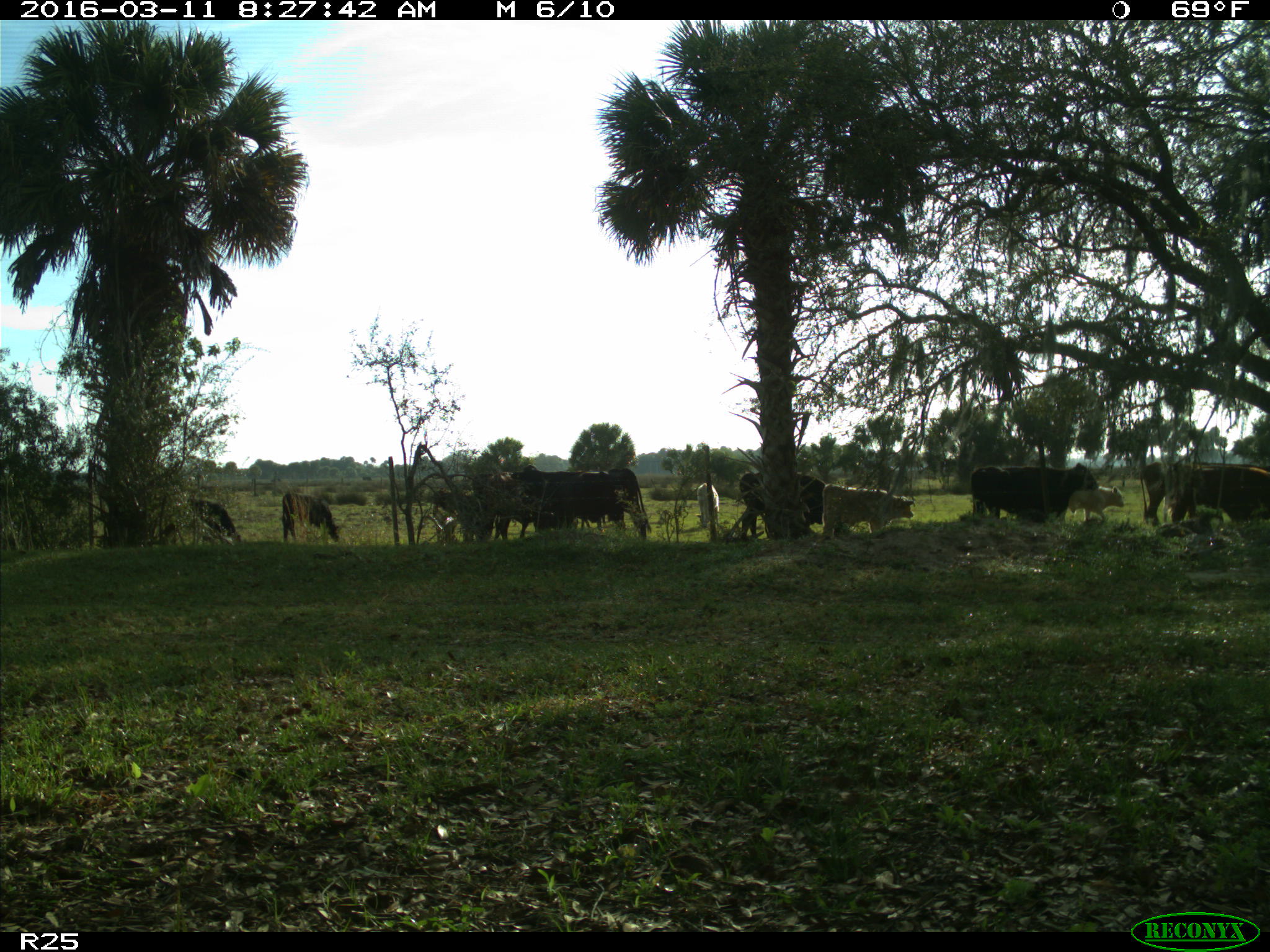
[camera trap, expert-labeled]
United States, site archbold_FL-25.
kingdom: Animalia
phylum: Chordata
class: Mammalia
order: Artiodactyla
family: Bovidae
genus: Bos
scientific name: Bos taurus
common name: domestic cow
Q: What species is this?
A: Bos taurus (domestic cow).